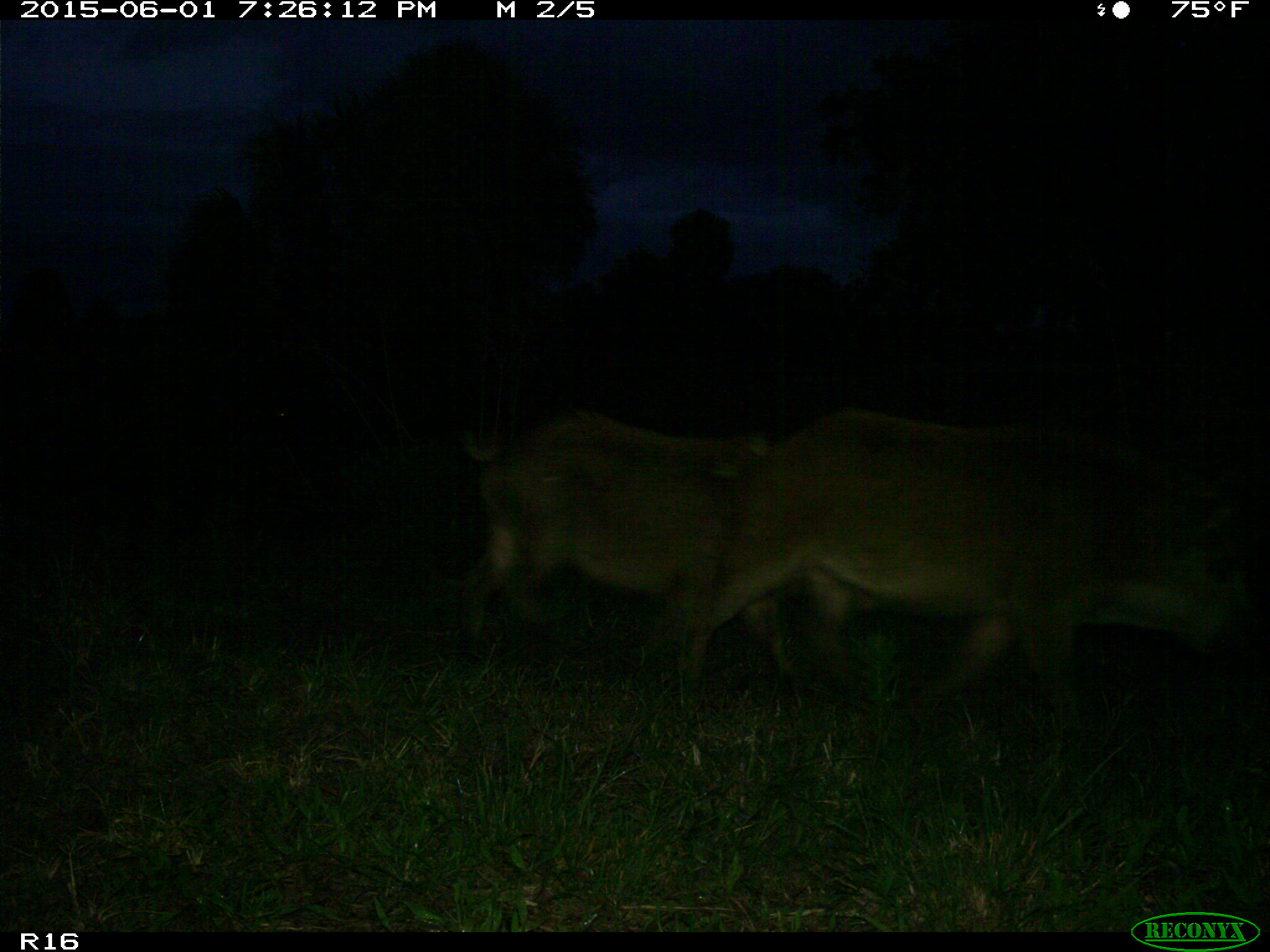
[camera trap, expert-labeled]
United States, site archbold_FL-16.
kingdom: Animalia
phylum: Chordata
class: Mammalia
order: Artiodactyla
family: Suidae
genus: Sus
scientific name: Sus scrofa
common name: wild boar